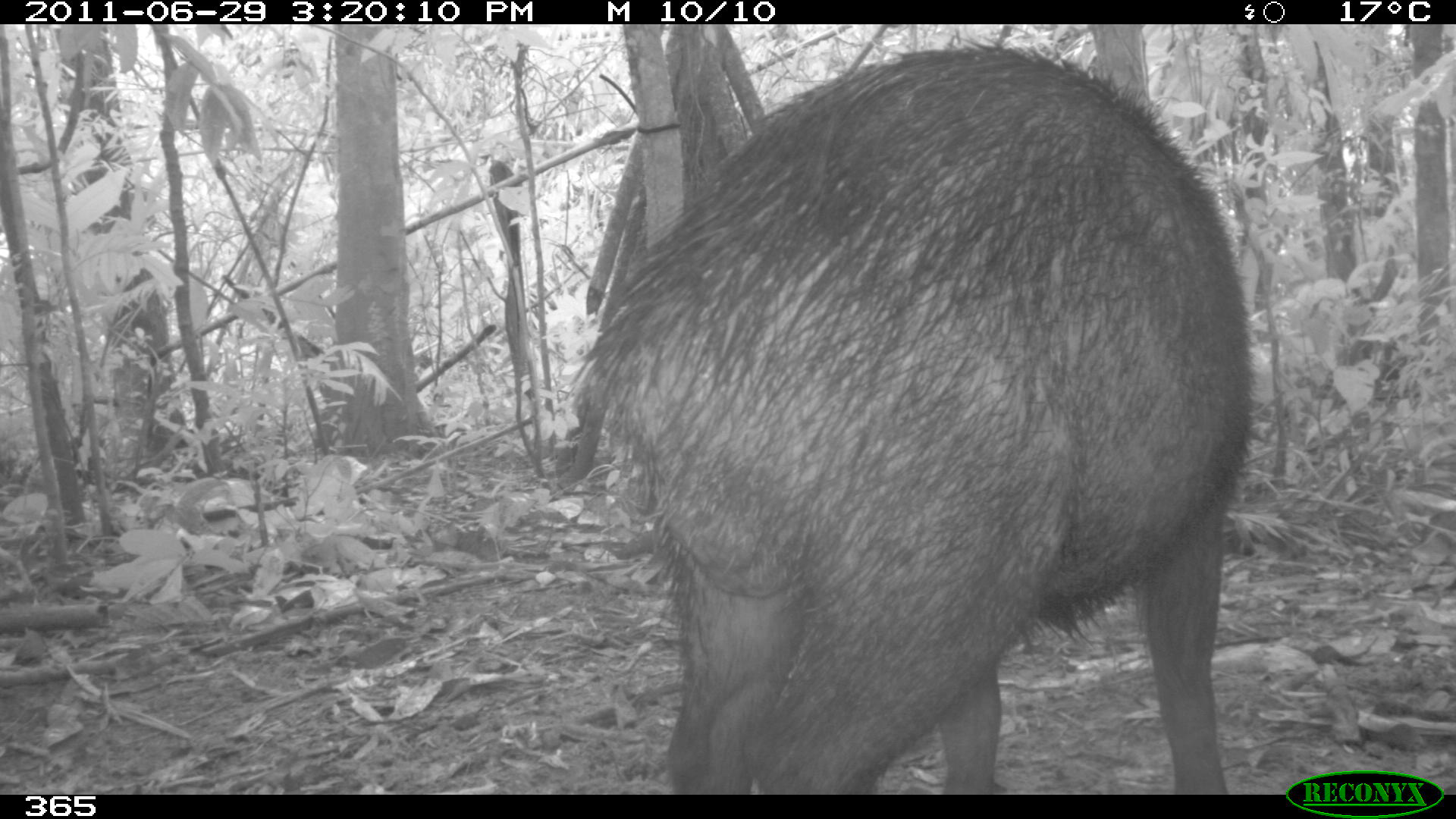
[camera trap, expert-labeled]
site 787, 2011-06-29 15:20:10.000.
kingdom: Animalia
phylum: Chordata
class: Mammalia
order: Artiodactyla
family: Tayassuidae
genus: Tayassu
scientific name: Tayassu pecari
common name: white-lipped peccary